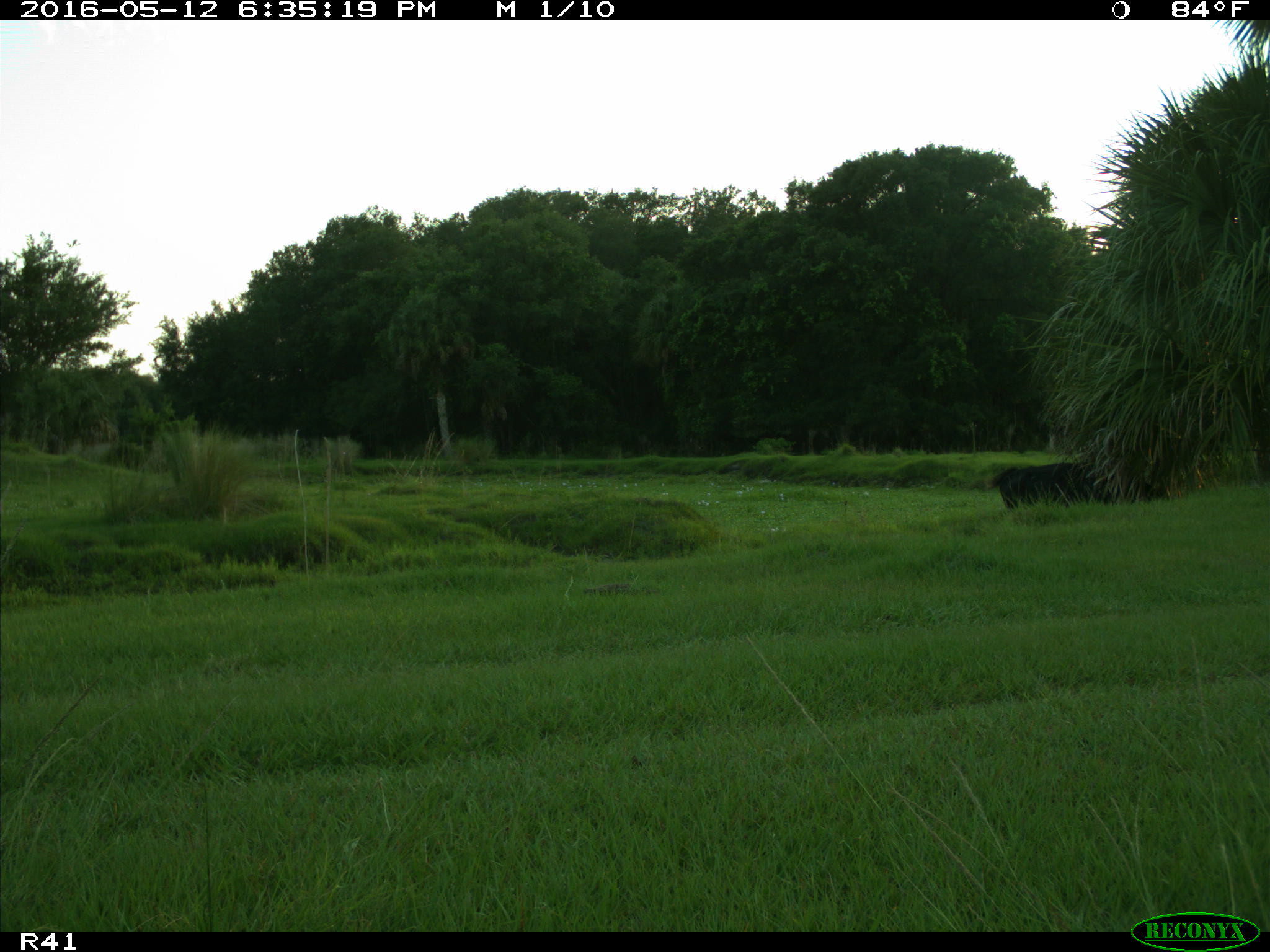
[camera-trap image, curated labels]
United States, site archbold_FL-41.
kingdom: Animalia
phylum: Chordata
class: Mammalia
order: Artiodactyla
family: Bovidae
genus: Bos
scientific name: Bos taurus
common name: domestic cow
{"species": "Bos taurus (domestic cow)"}